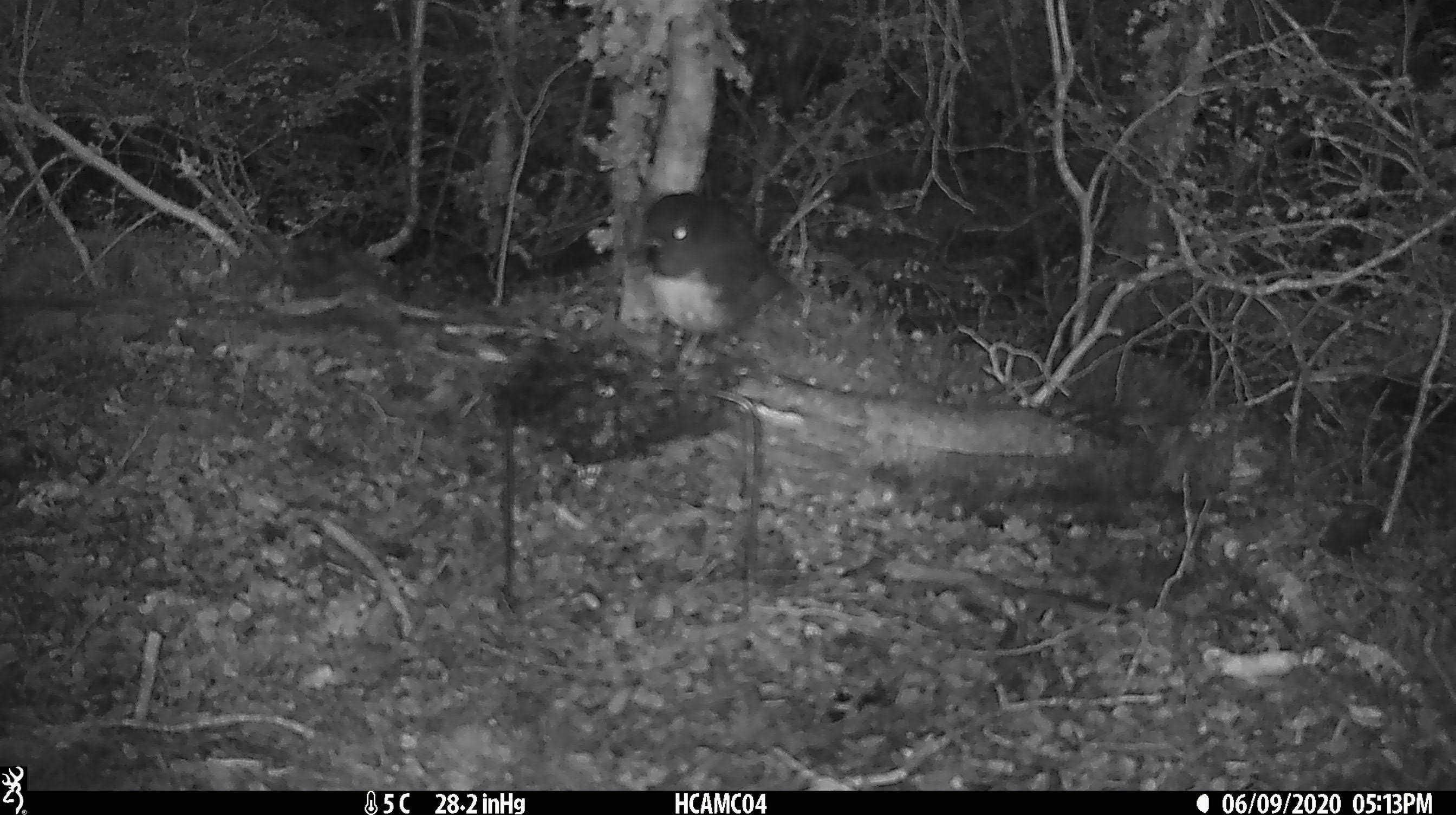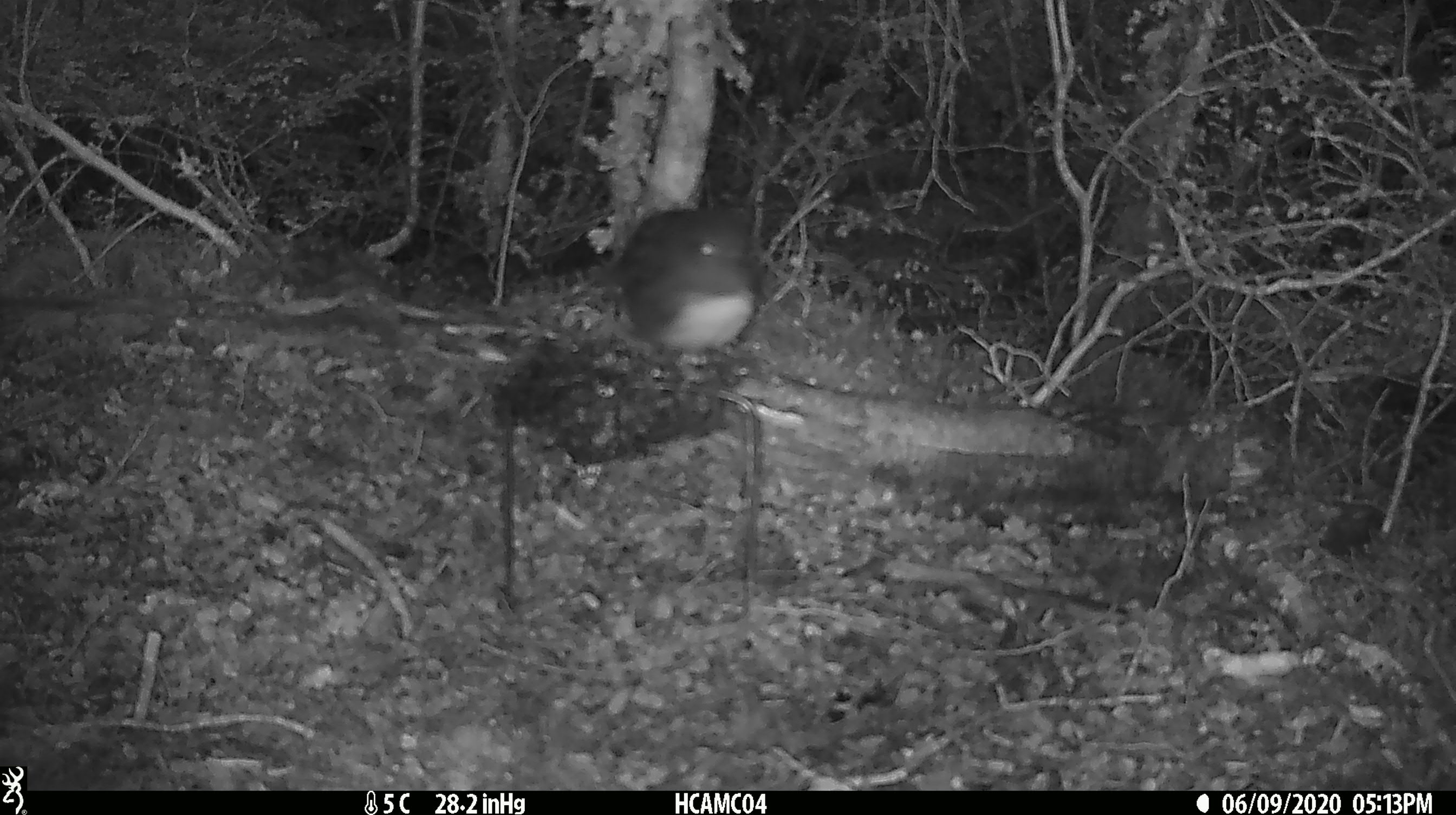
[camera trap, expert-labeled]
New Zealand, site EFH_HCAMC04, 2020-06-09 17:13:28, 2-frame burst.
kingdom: Animalia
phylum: Chordata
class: Aves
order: Passeriformes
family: Petroicidae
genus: Petroica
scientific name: Petroica australis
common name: new zealand robin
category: robin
Robin (new zealand robin) (Petroica australis).